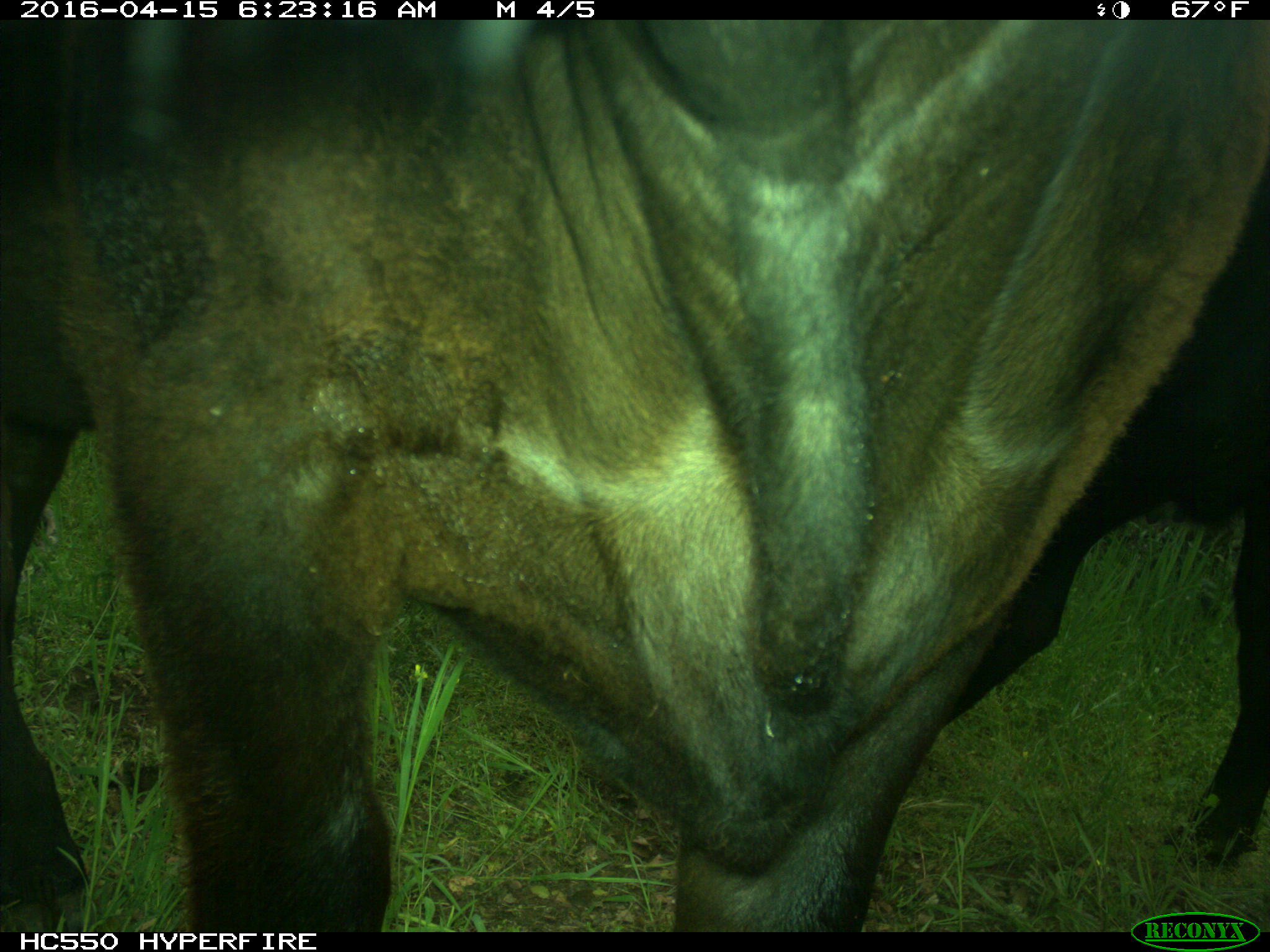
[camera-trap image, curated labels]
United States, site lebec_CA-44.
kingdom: Animalia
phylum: Chordata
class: Mammalia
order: Artiodactyla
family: Bovidae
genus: Bos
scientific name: Bos taurus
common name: domestic cow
Bos taurus (domestic cow).